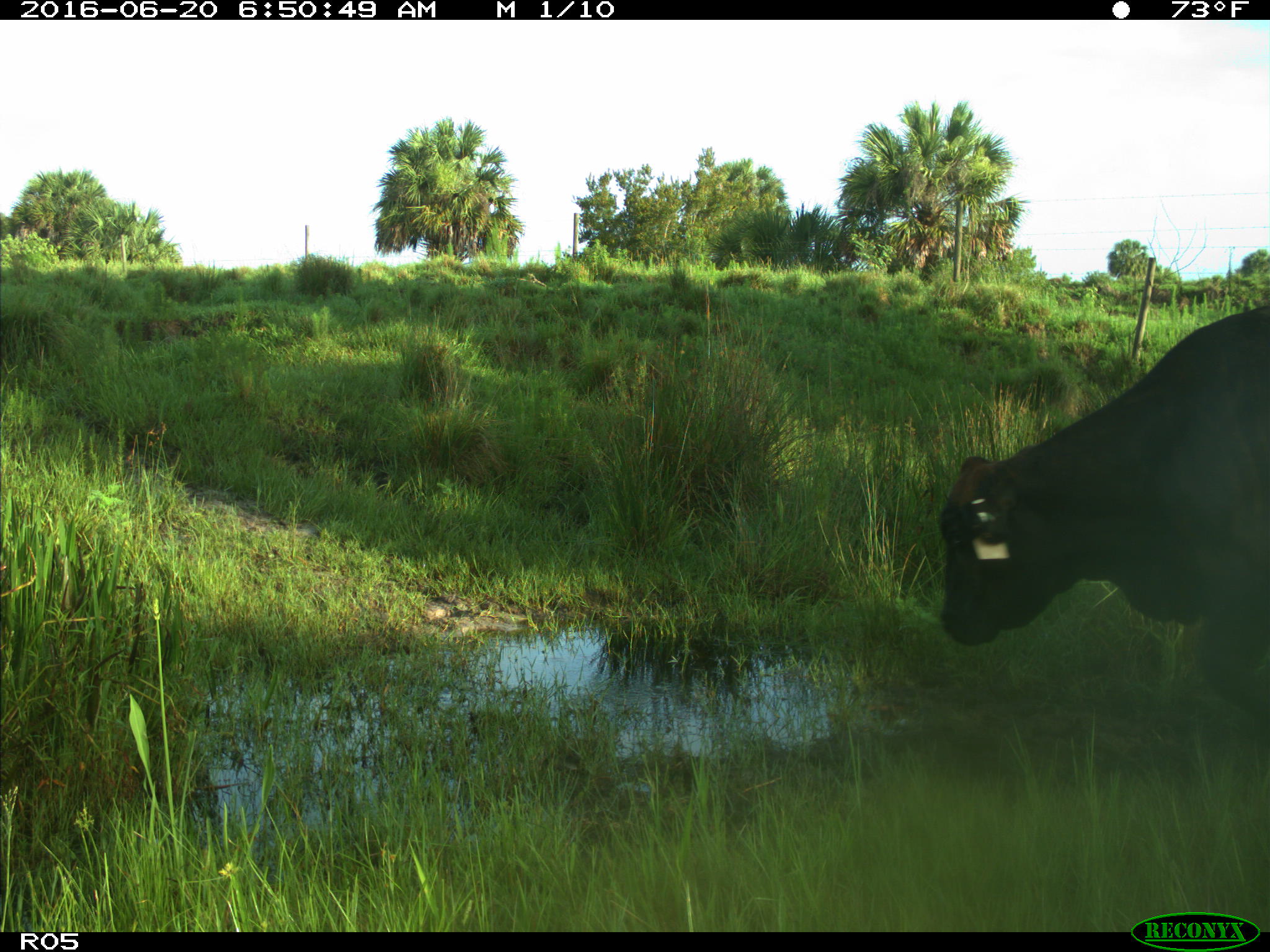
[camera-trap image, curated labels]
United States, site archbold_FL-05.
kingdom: Animalia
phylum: Chordata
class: Mammalia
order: Artiodactyla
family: Bovidae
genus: Bos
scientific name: Bos taurus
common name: domestic cow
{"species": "Bos taurus (domestic cow)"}